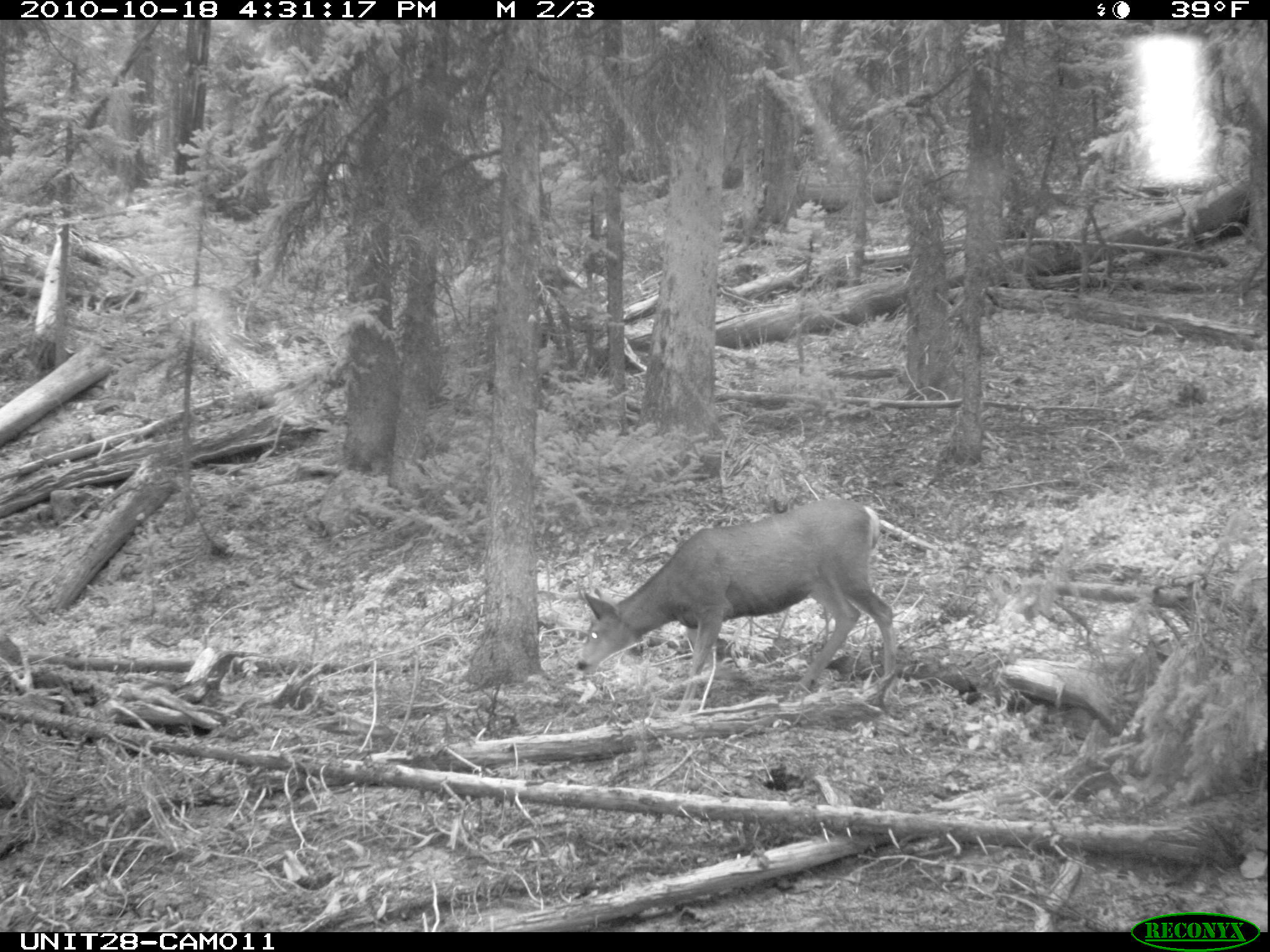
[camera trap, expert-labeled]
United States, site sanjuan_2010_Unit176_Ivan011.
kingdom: Animalia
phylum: Chordata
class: Mammalia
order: Artiodactyla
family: Cervidae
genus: Odocoileus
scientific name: Odocoileus hemionus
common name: mule deer